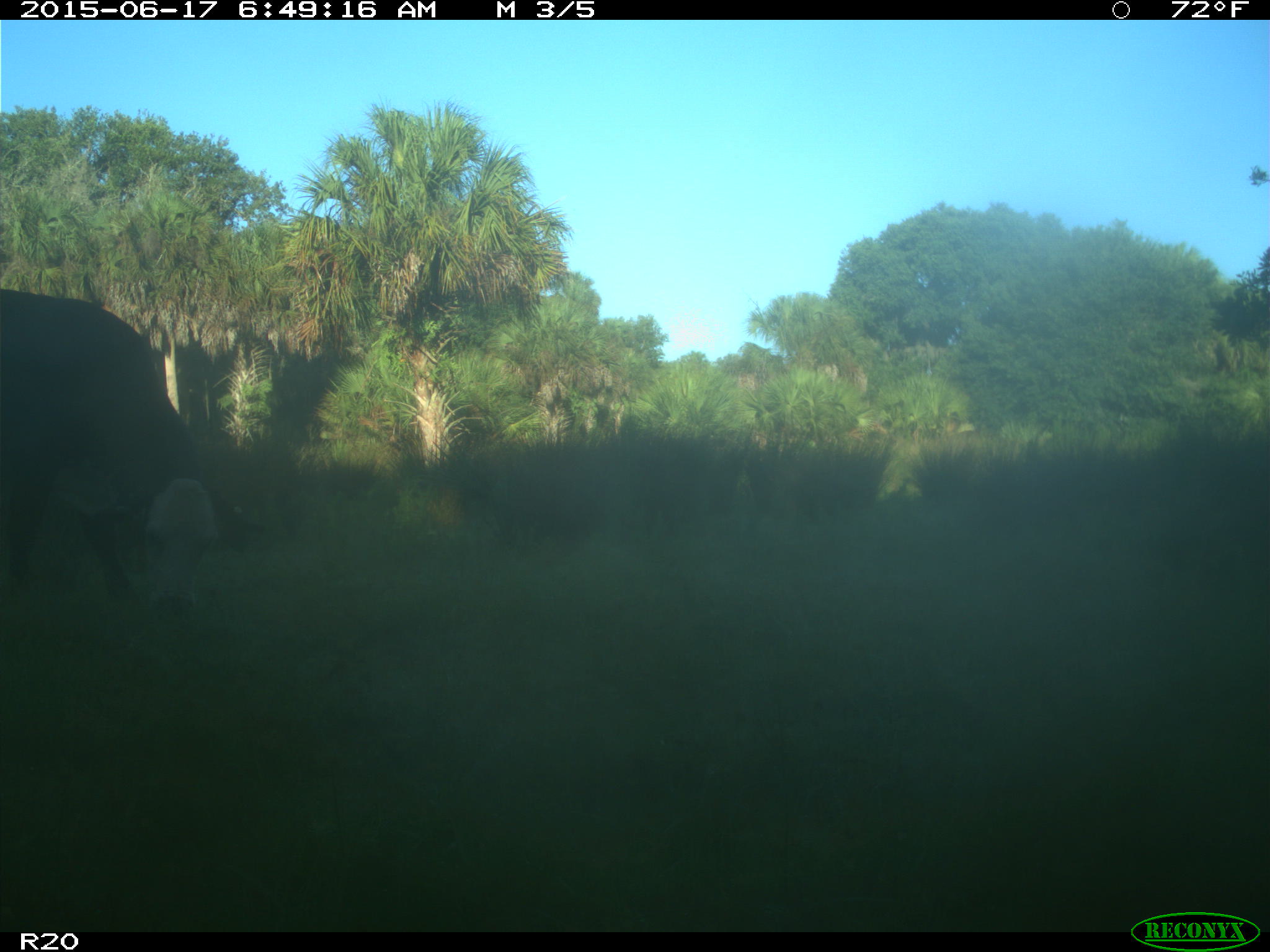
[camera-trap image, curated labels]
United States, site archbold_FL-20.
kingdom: Animalia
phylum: Chordata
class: Mammalia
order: Artiodactyla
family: Bovidae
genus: Bos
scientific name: Bos taurus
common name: domestic cow